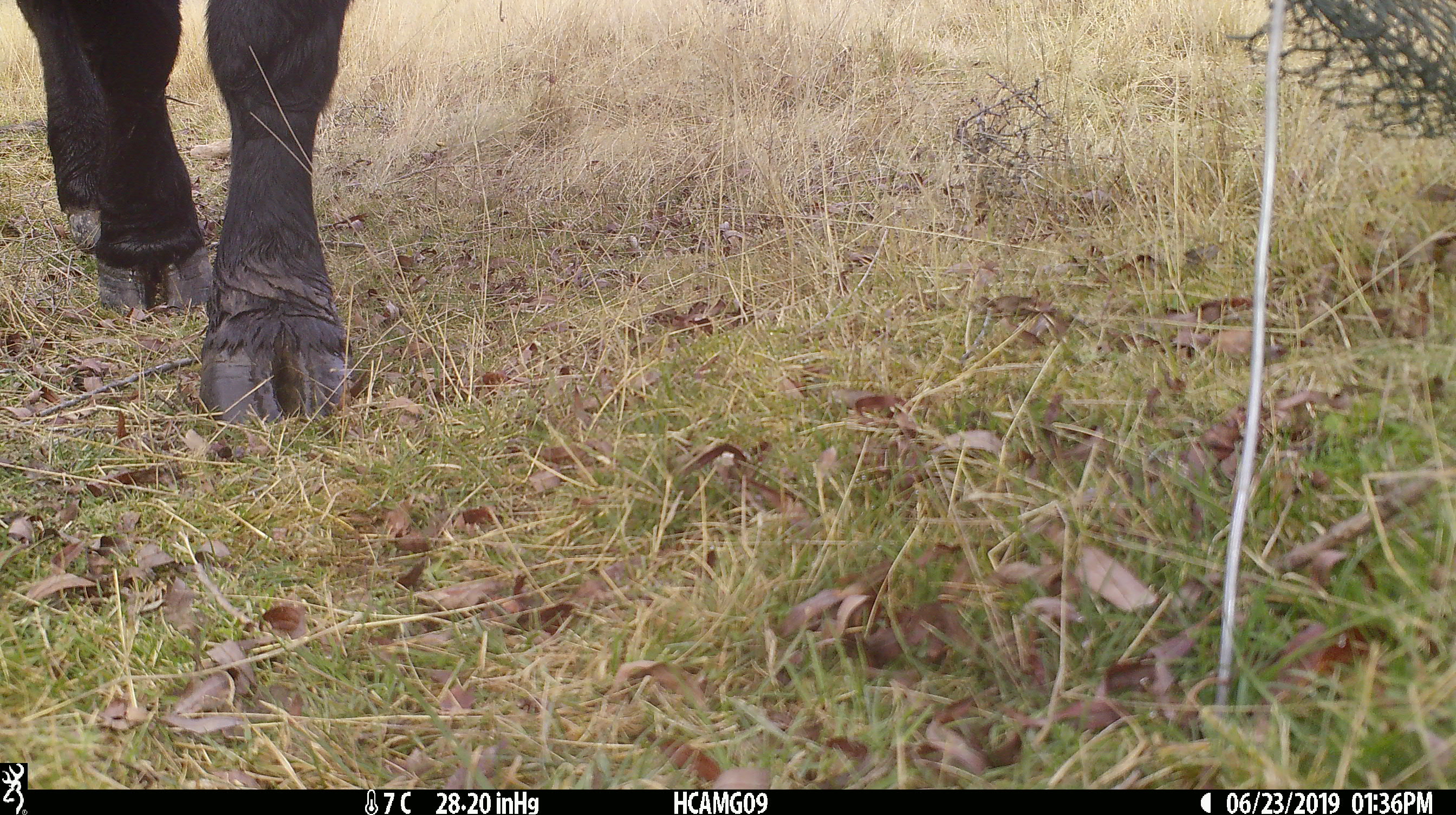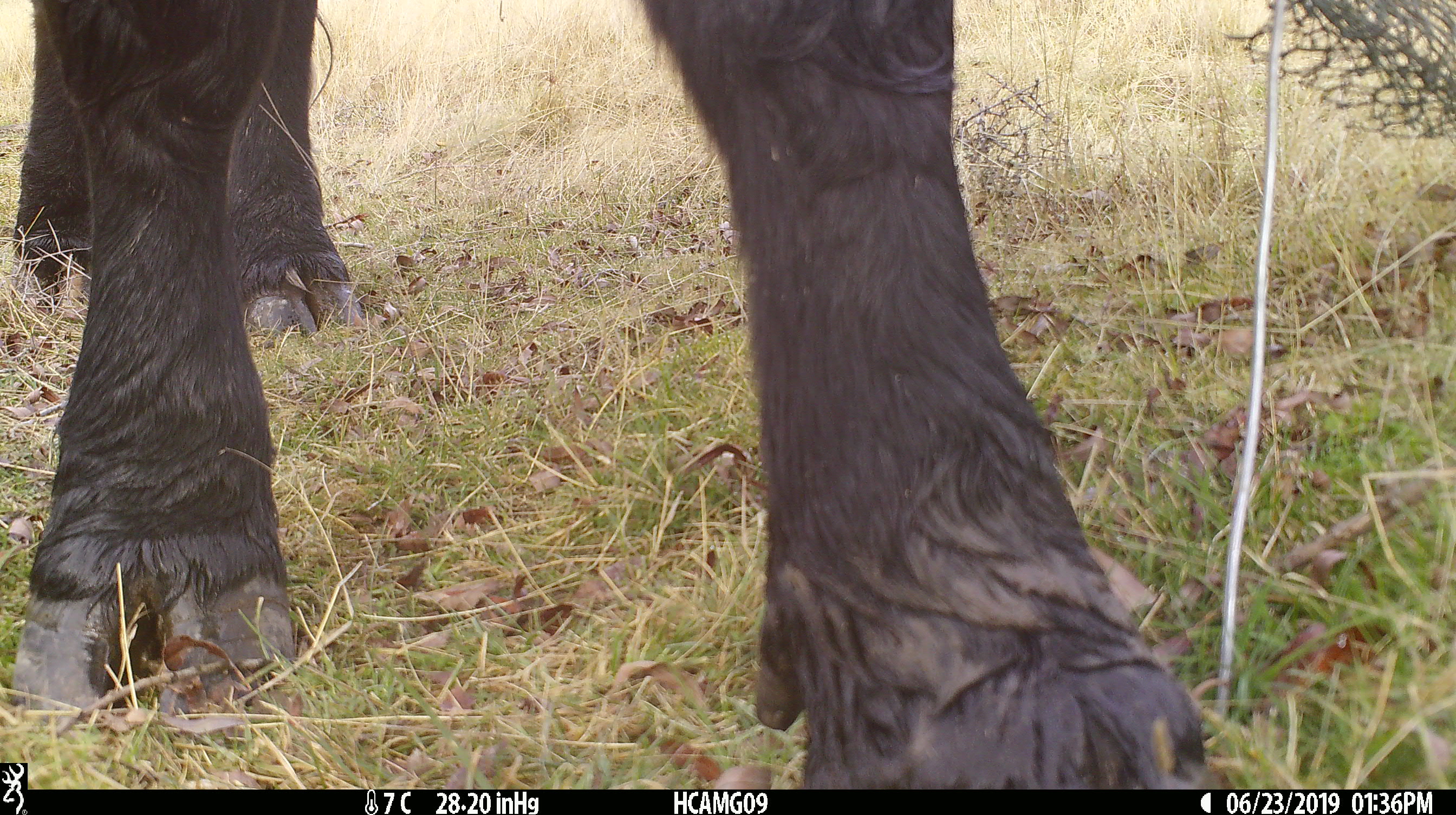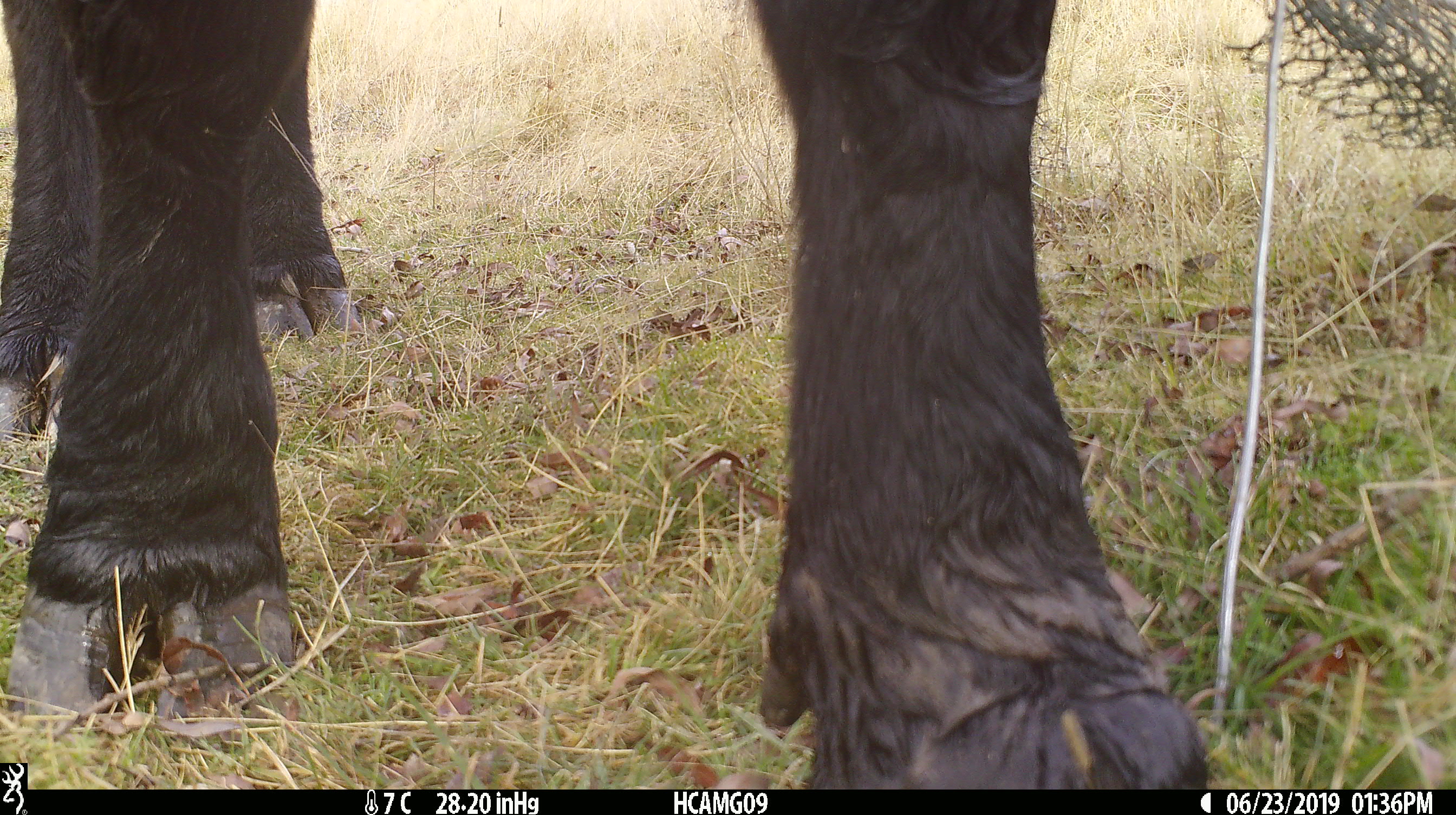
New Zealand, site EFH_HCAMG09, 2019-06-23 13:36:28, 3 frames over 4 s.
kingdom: Animalia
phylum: Chordata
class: Mammalia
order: Artiodactyla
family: Bovidae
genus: Bos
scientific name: Bos taurus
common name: domestic cow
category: cow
Cow (domestic cow) (Bos taurus).